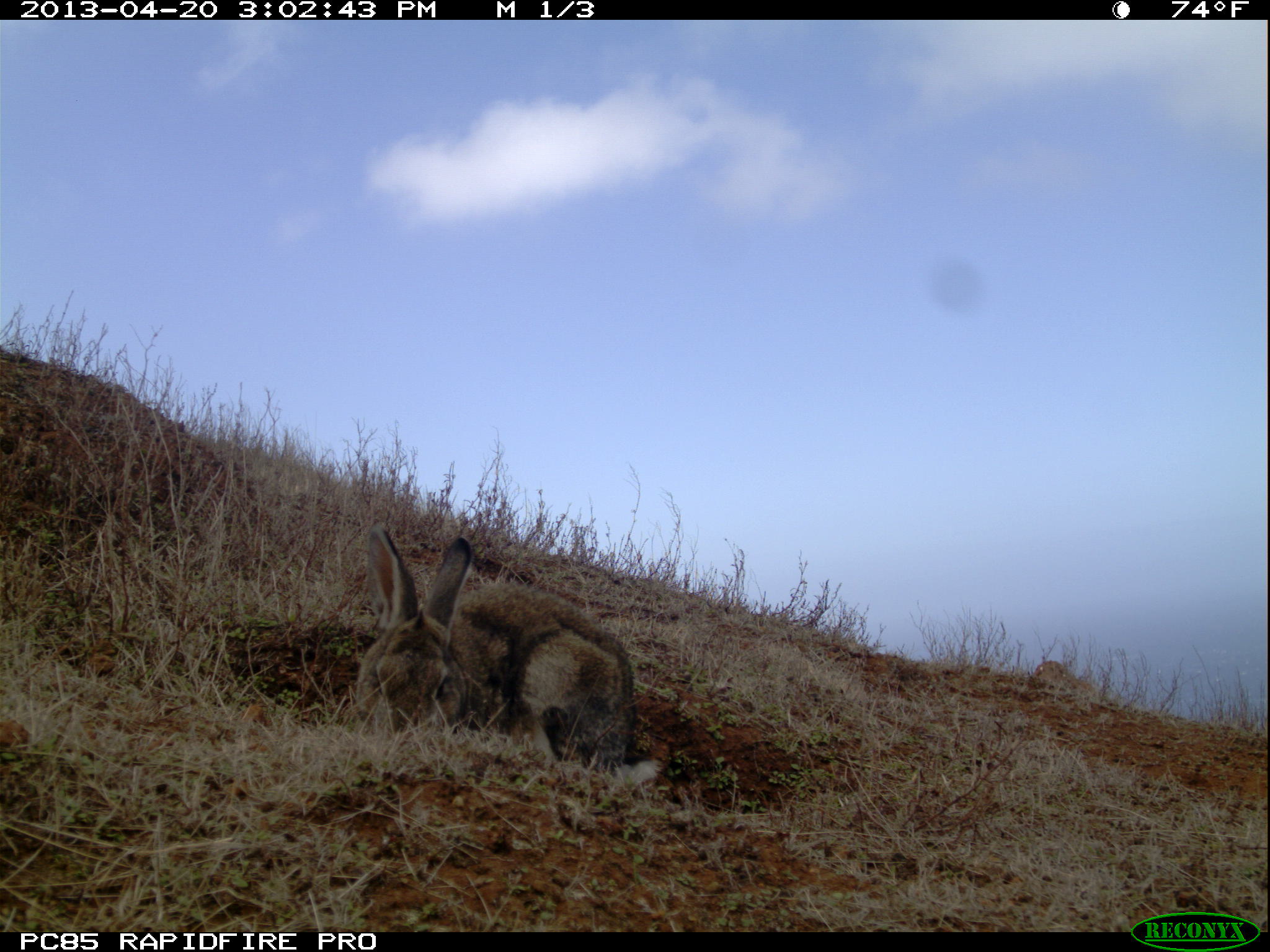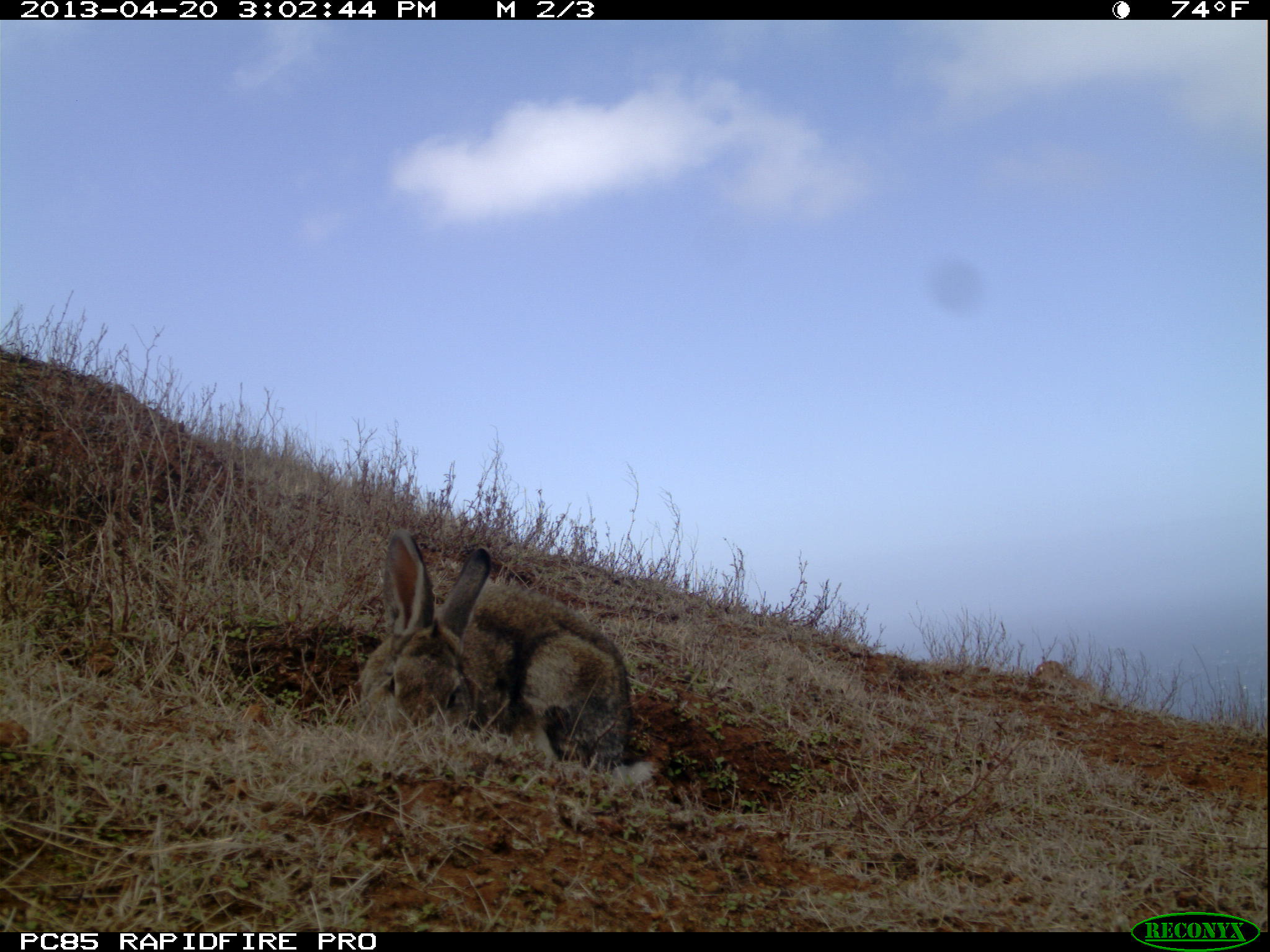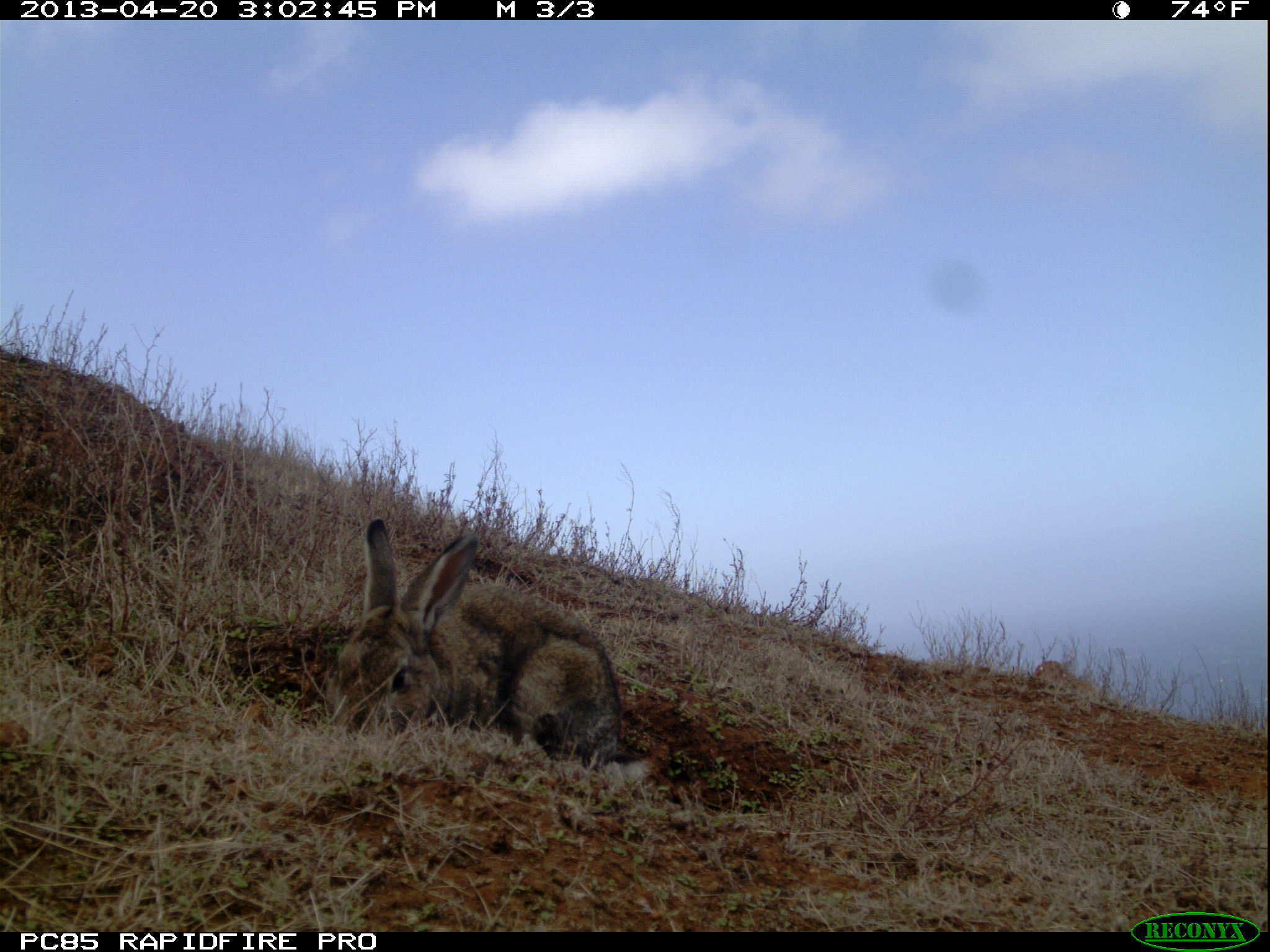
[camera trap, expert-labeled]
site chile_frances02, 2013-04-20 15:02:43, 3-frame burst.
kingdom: Animalia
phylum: Chordata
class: Mammalia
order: Lagomorpha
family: Leporidae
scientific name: Leporidae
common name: rabbits and hares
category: rabbit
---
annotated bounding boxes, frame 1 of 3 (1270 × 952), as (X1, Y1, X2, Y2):
rabbit: (350, 526, 649, 789)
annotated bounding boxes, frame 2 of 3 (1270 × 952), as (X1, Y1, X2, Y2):
rabbit: (355, 530, 649, 789)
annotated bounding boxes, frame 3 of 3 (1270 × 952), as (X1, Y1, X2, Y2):
rabbit: (323, 516, 649, 783)